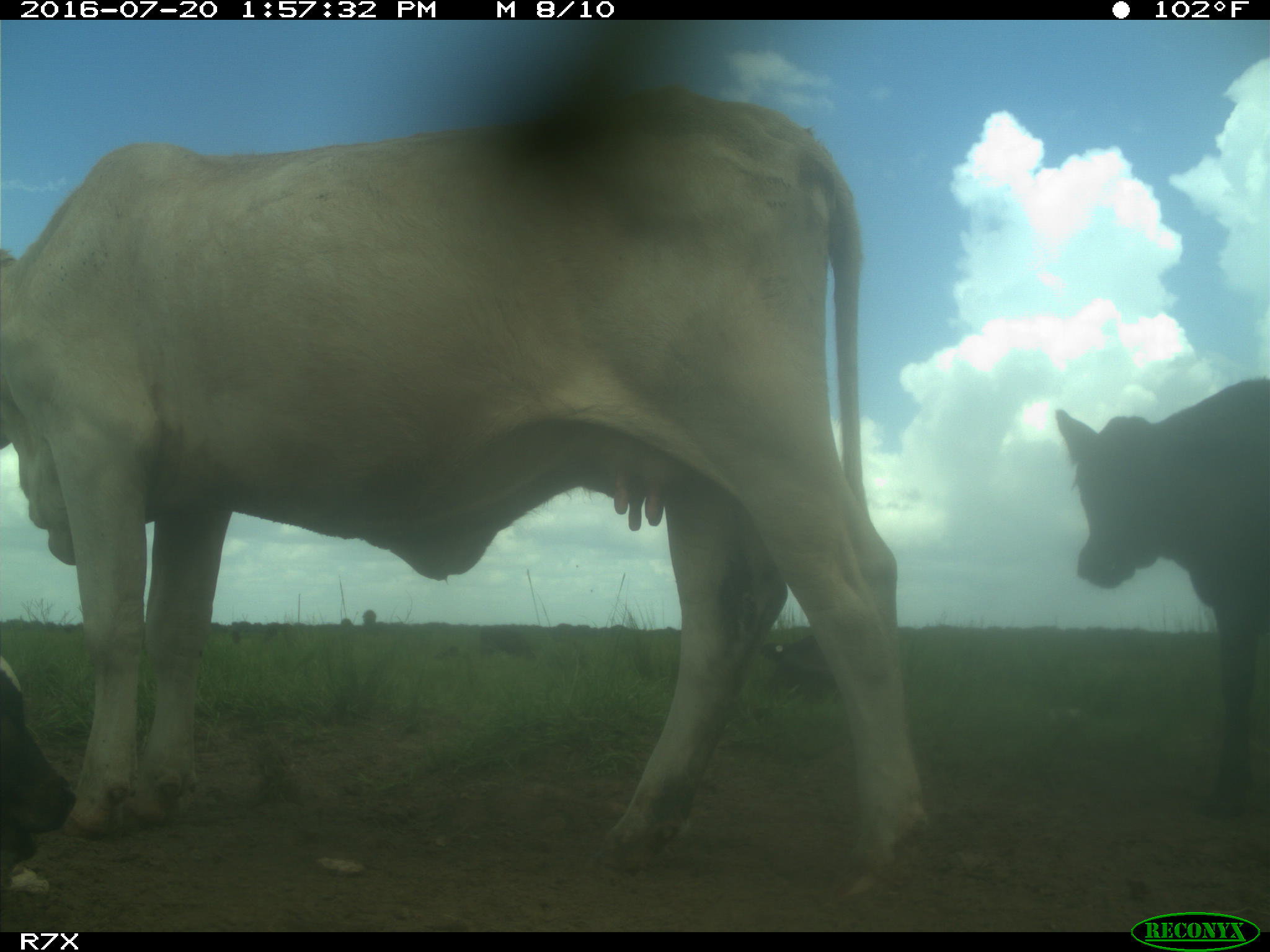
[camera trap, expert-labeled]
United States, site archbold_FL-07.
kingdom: Animalia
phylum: Chordata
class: Mammalia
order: Artiodactyla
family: Bovidae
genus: Bos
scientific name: Bos taurus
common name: domestic cow